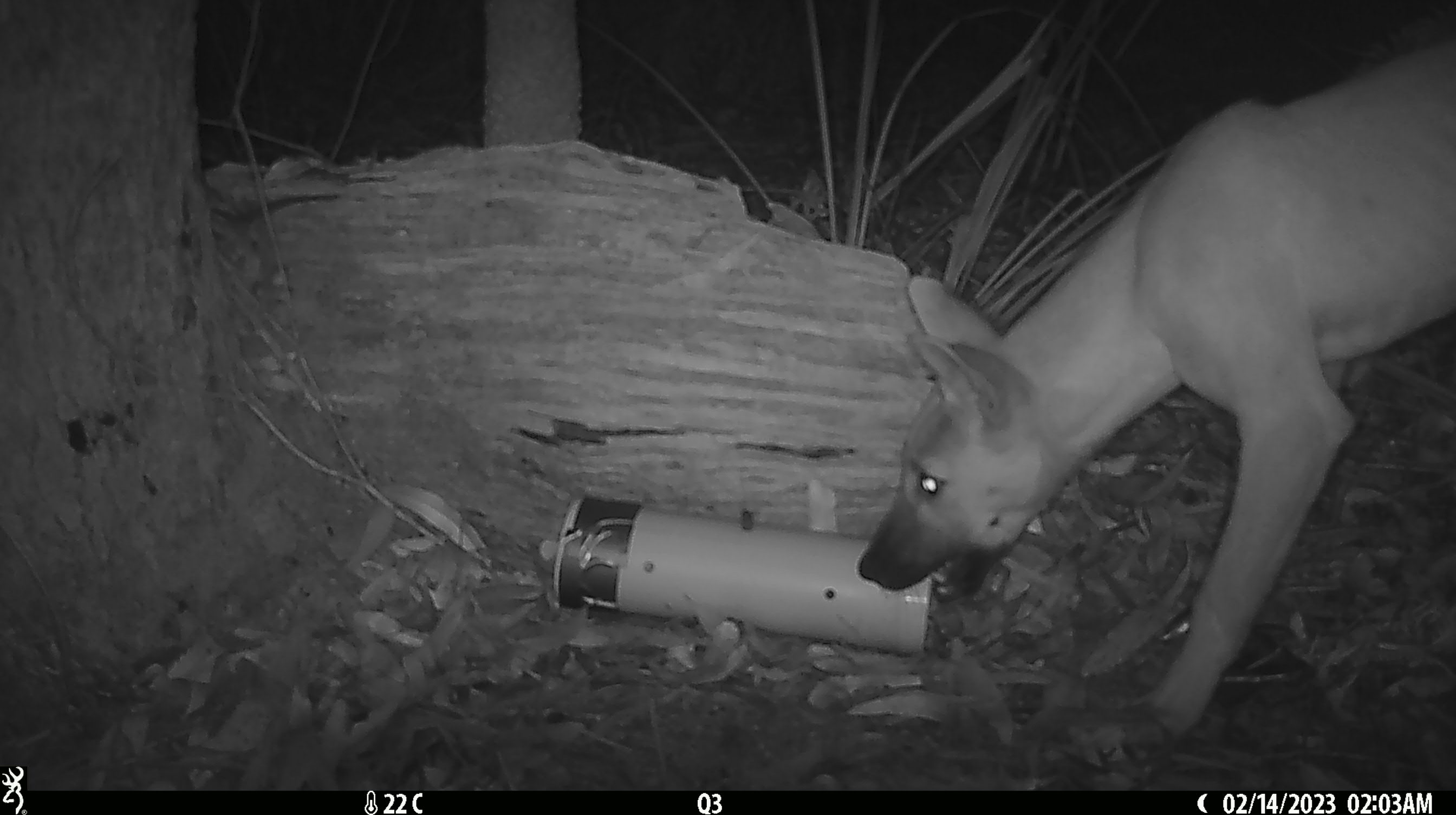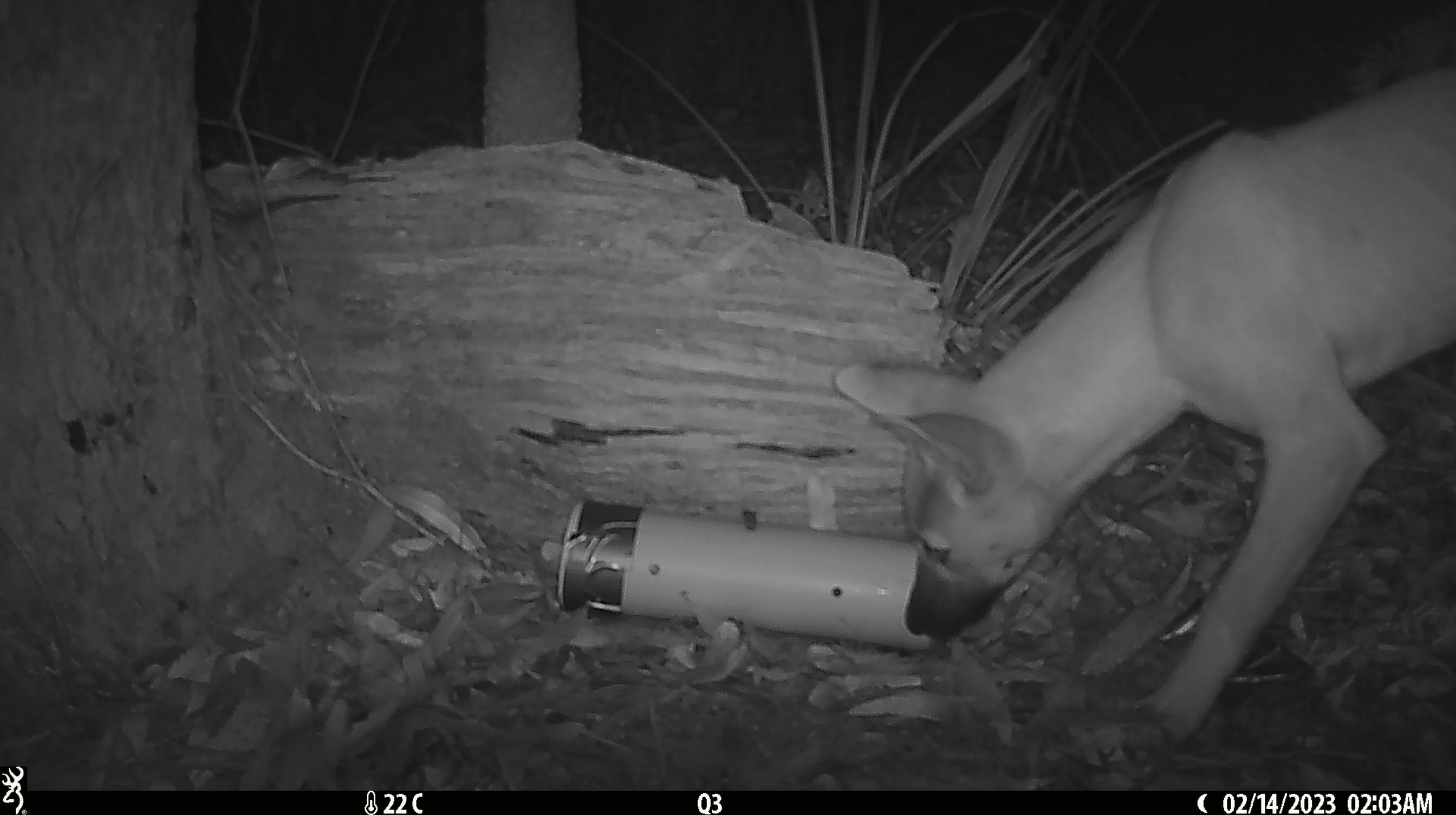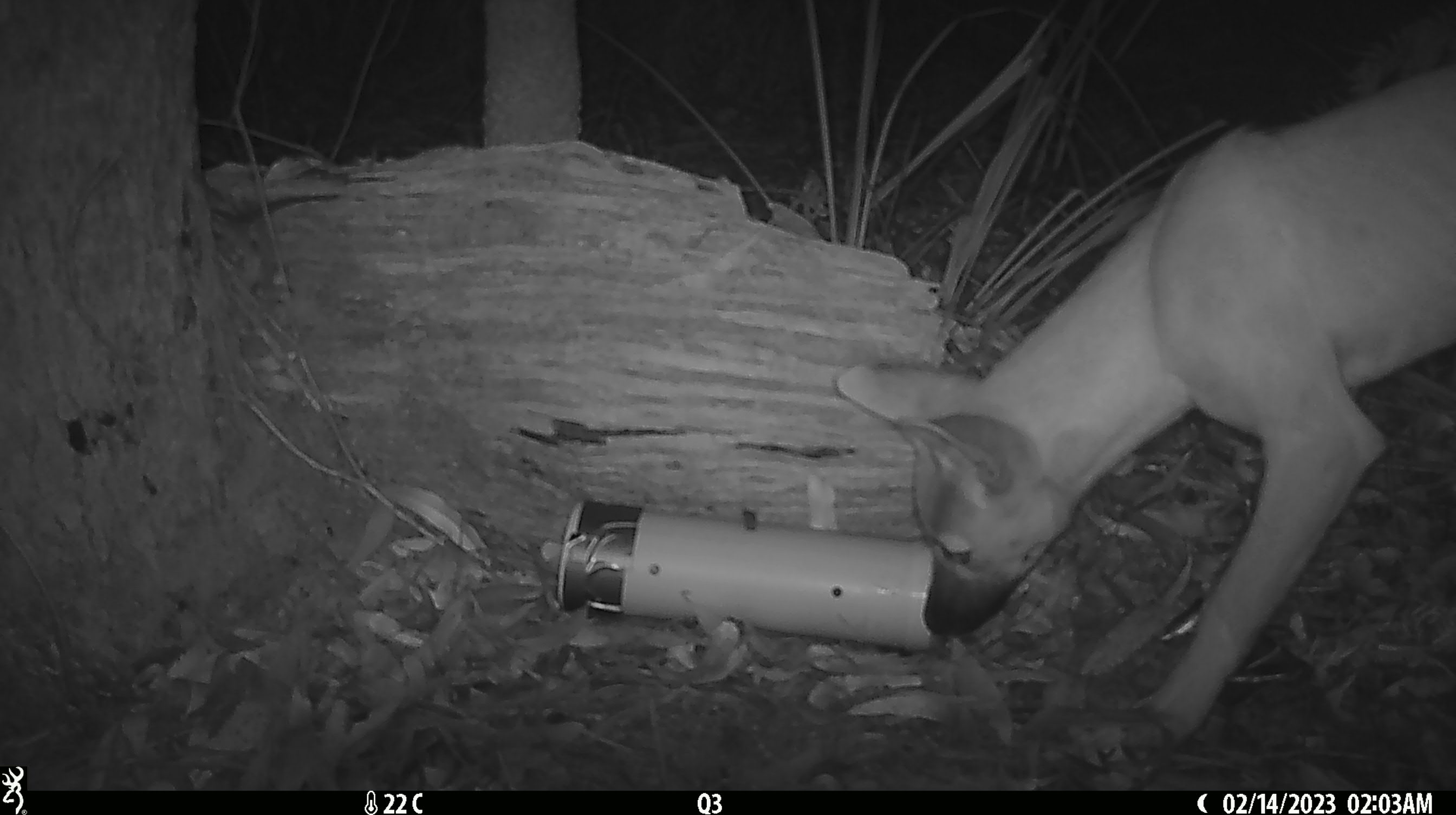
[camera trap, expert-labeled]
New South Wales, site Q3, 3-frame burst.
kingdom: Animalia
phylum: Chordata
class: Mammalia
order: Carnivora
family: Canidae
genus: Canis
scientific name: Canis familiaris dingo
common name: dingo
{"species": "dingo (Canis familiaris dingo)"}